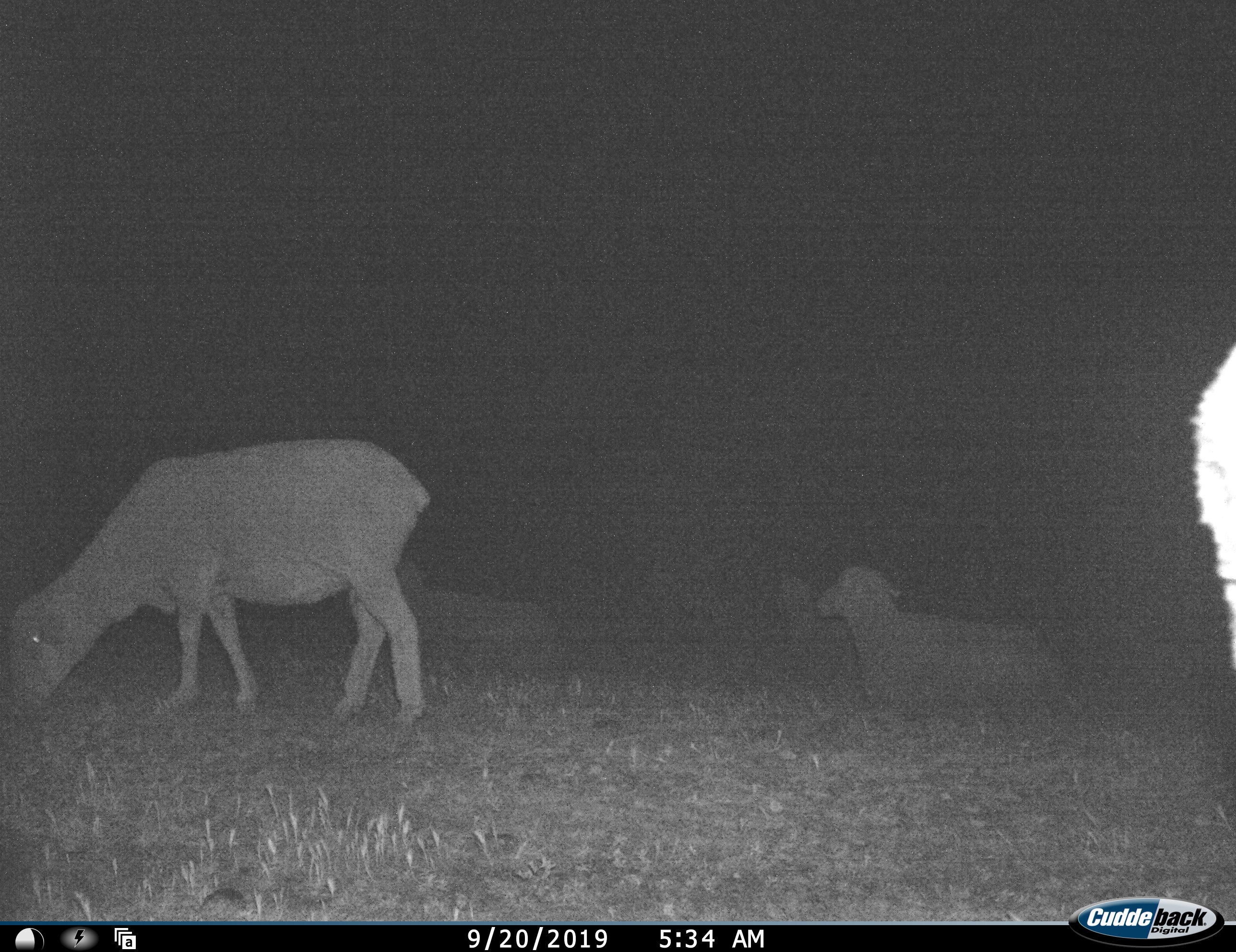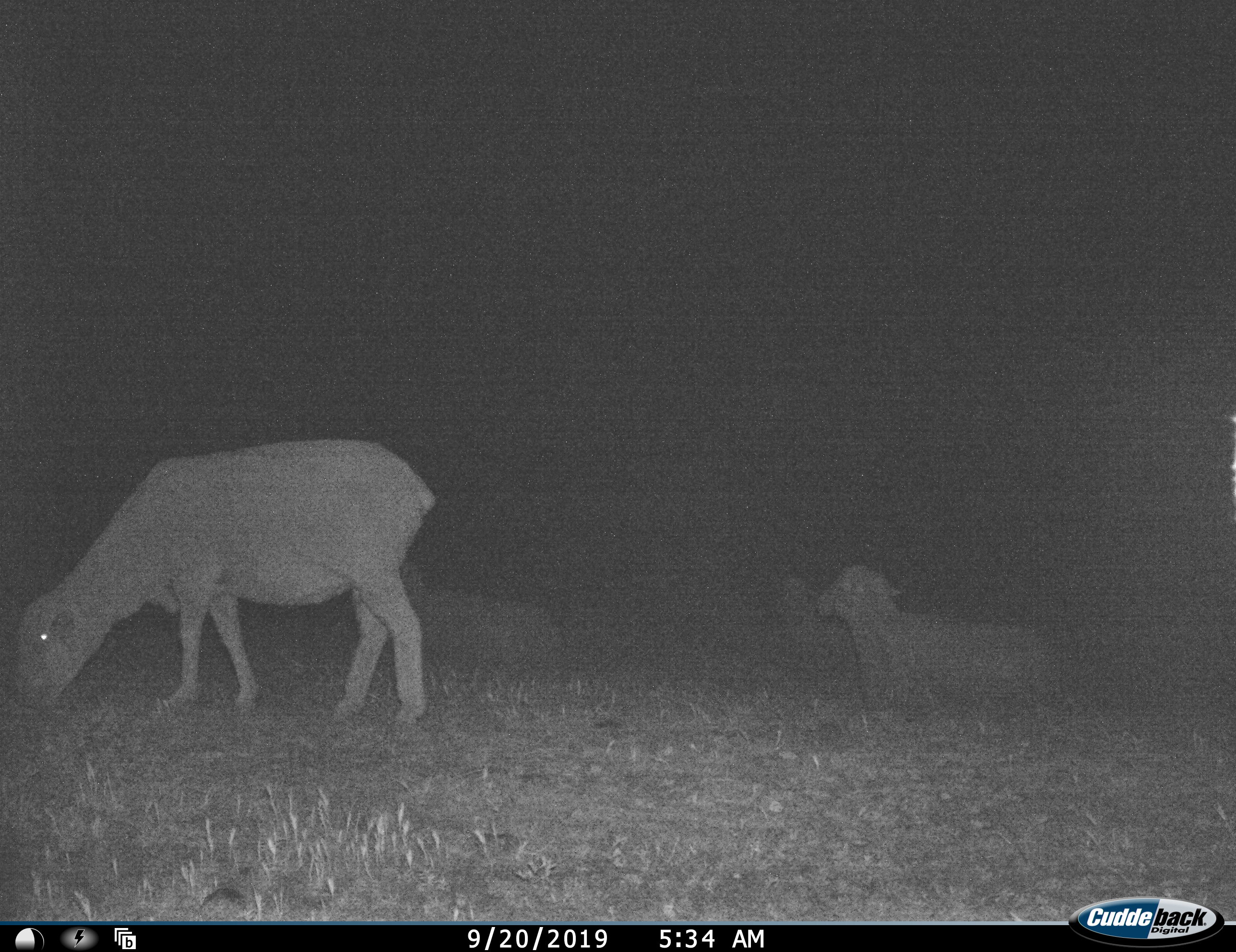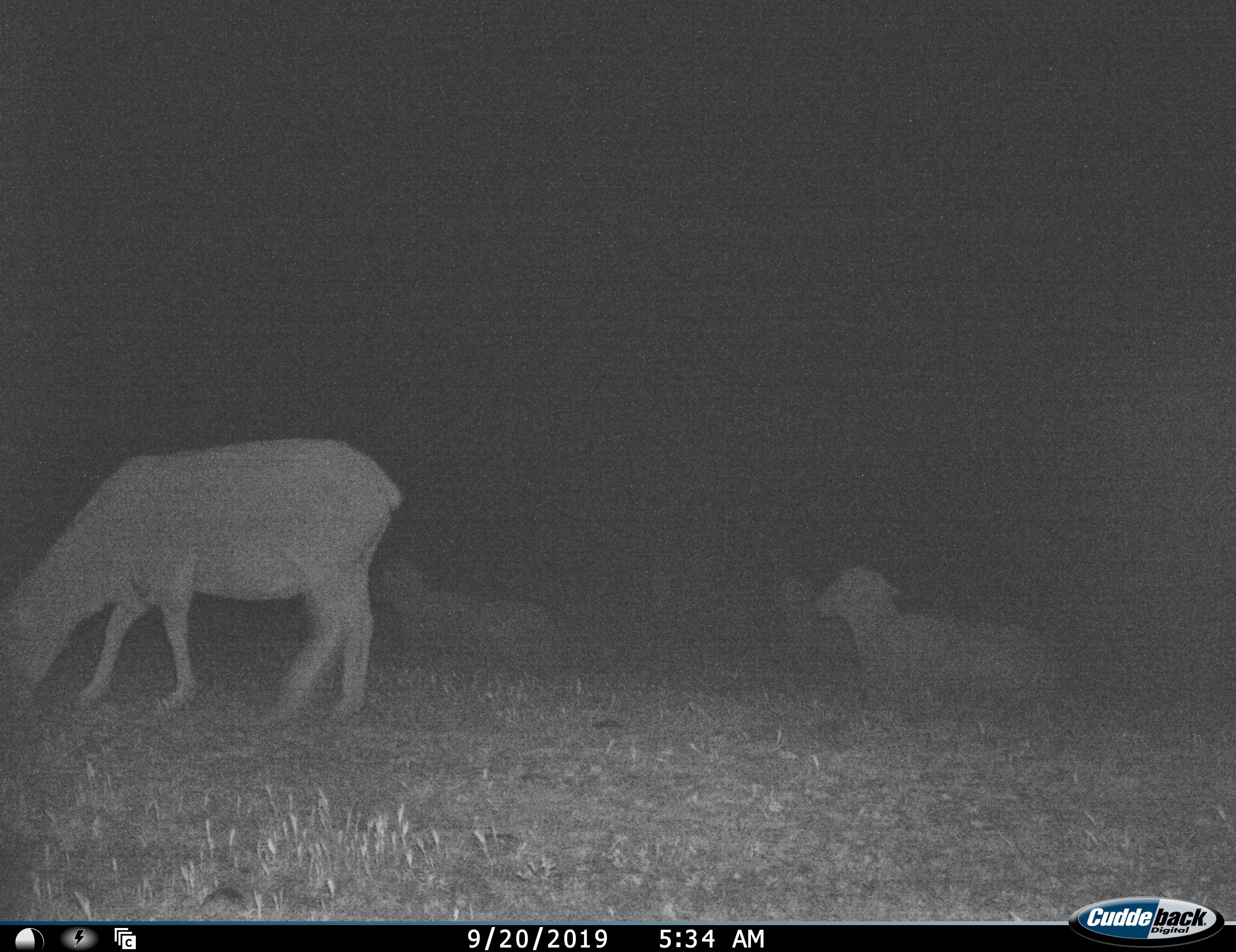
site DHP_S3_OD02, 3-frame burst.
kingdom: Animalia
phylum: Chordata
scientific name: Vertebrata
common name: domestic animal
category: domesticanimal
Domesticanimal (domestic animal) (Vertebrata), count 5. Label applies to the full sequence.